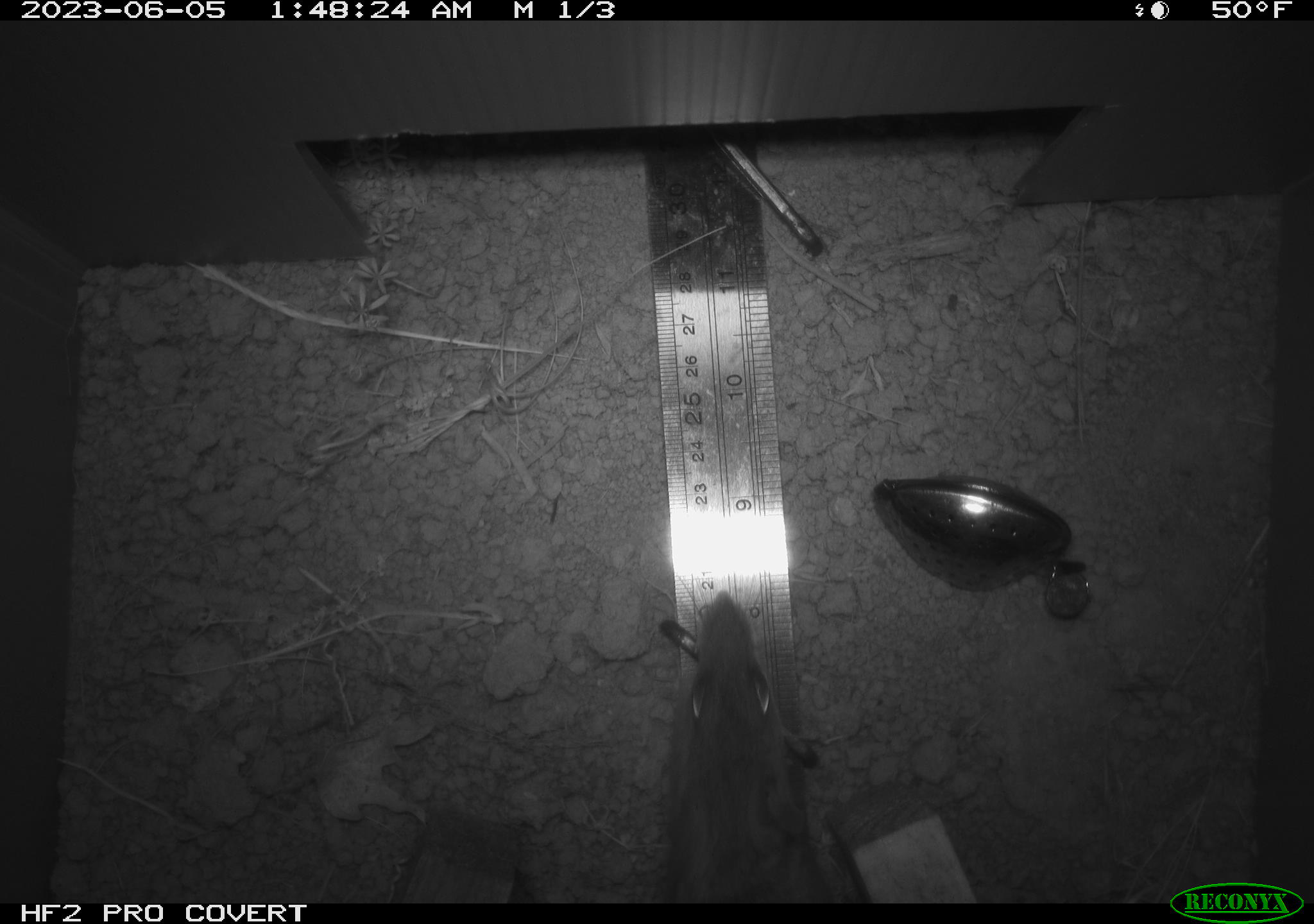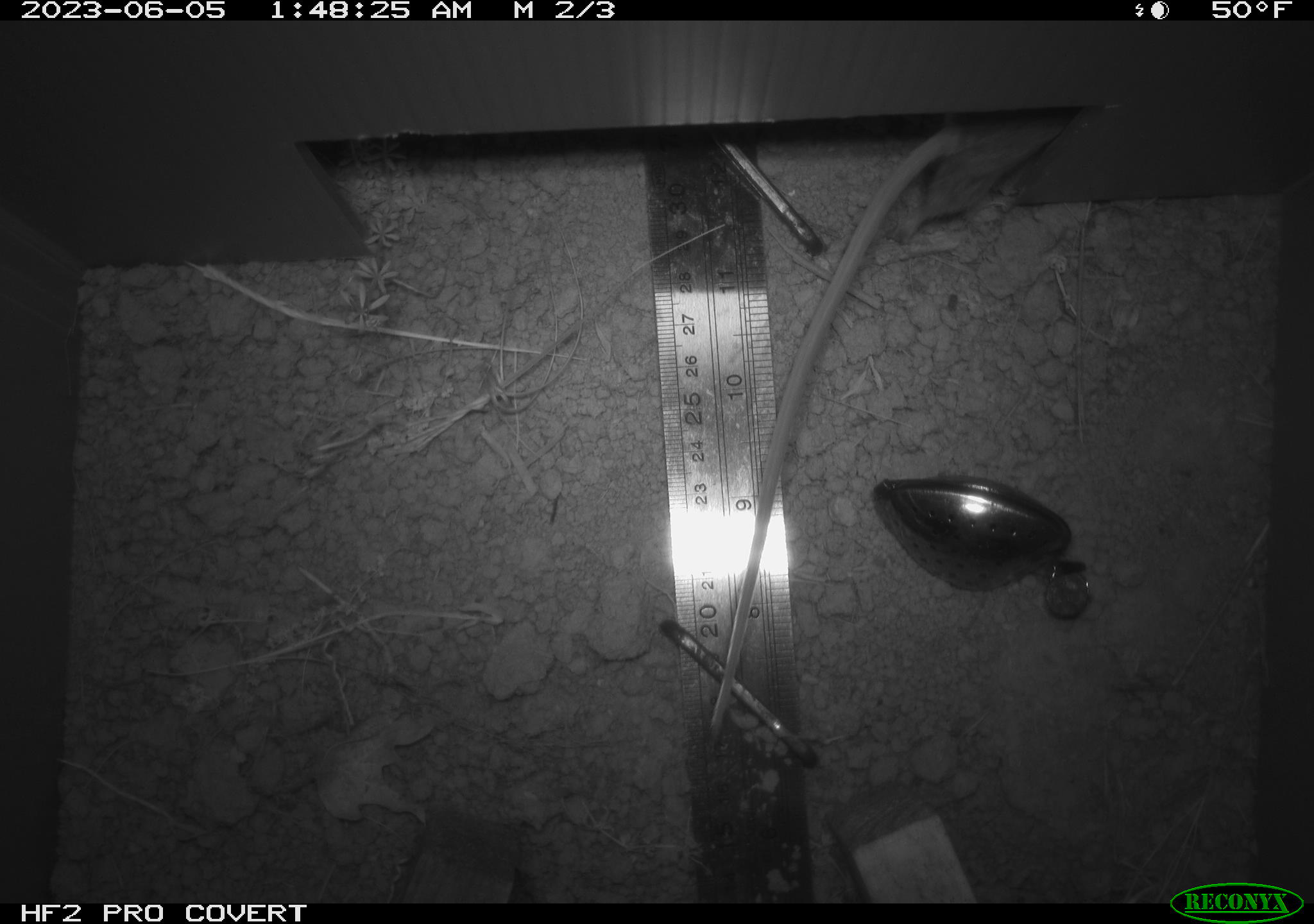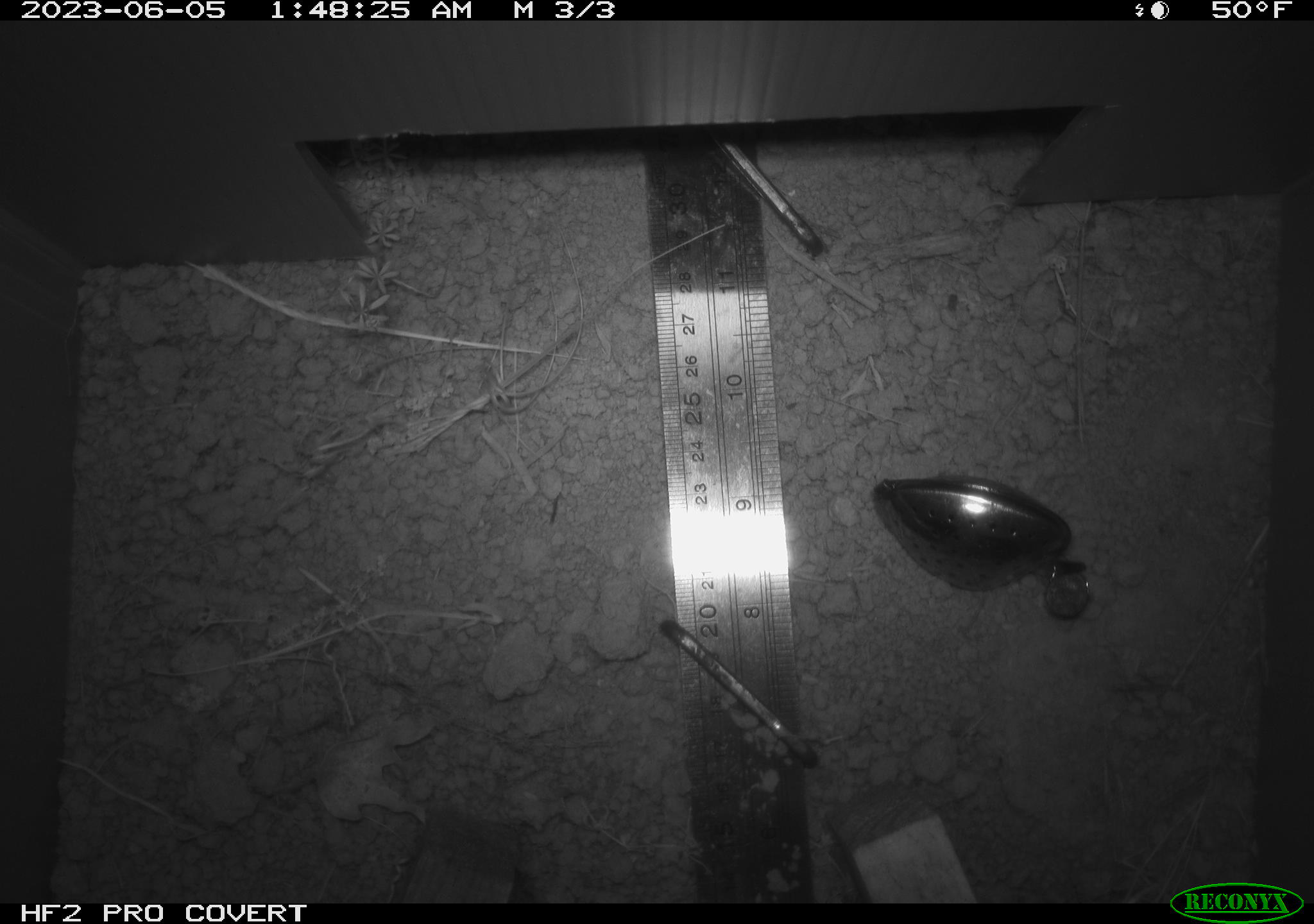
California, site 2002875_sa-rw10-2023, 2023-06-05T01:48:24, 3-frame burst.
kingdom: Animalia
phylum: Chordata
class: Mammalia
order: Rodentia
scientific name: Rodentia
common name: mouse species